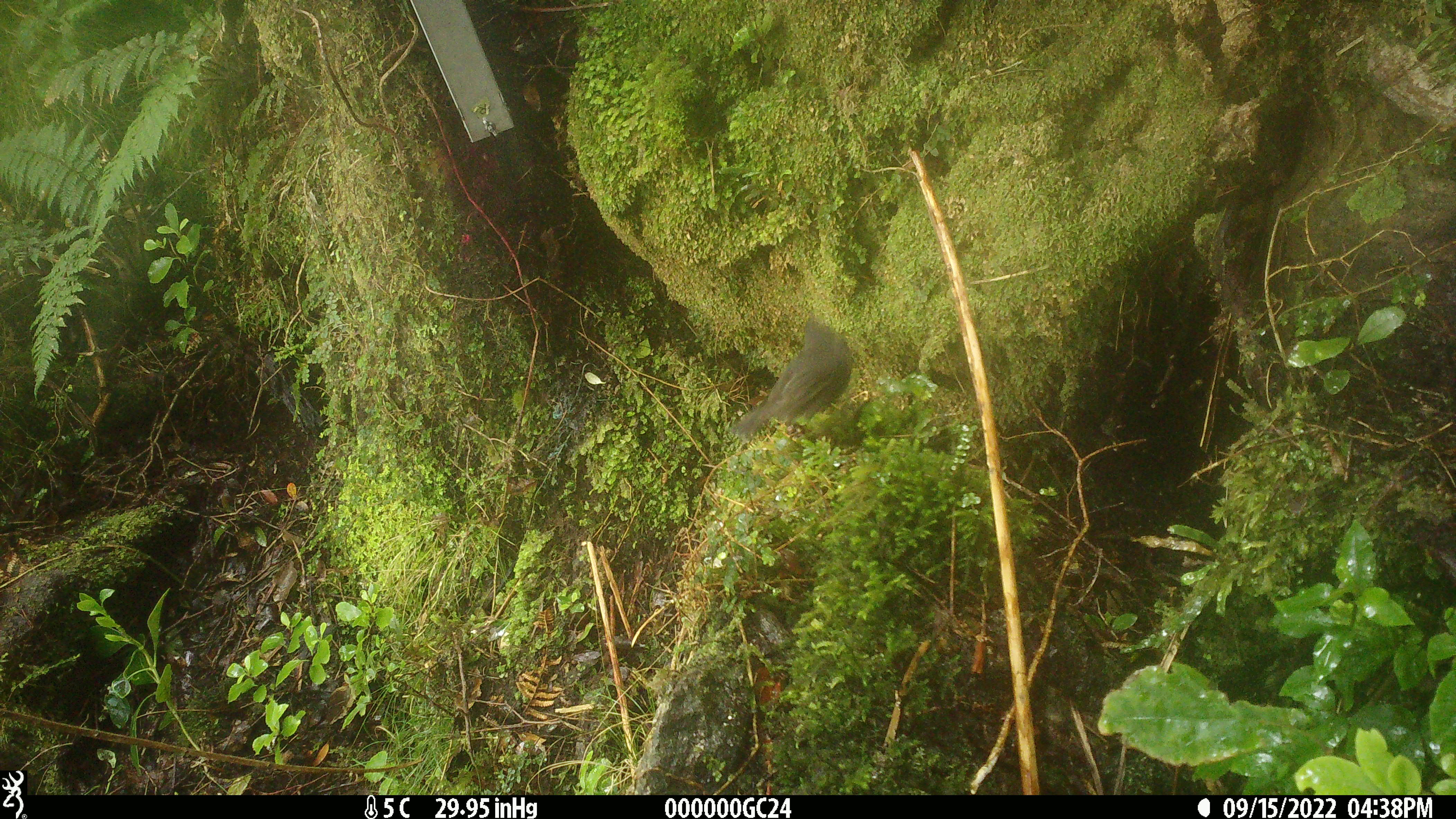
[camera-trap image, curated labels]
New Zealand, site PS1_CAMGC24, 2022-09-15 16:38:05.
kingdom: Animalia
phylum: Chordata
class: Aves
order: Passeriformes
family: Petroicidae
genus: Petroica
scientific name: Petroica australis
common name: new zealand robin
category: robin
Robin (new zealand robin) (Petroica australis).